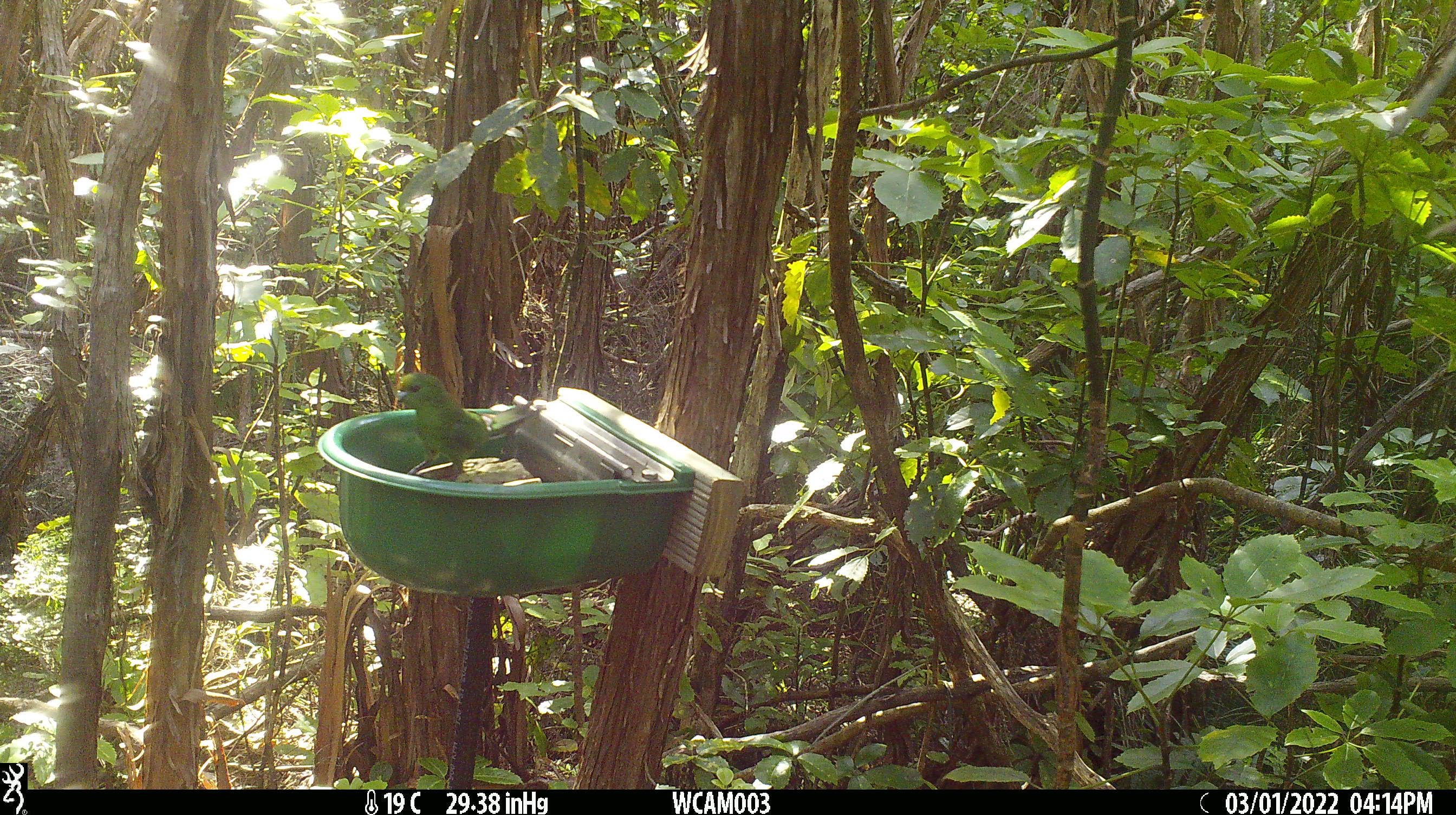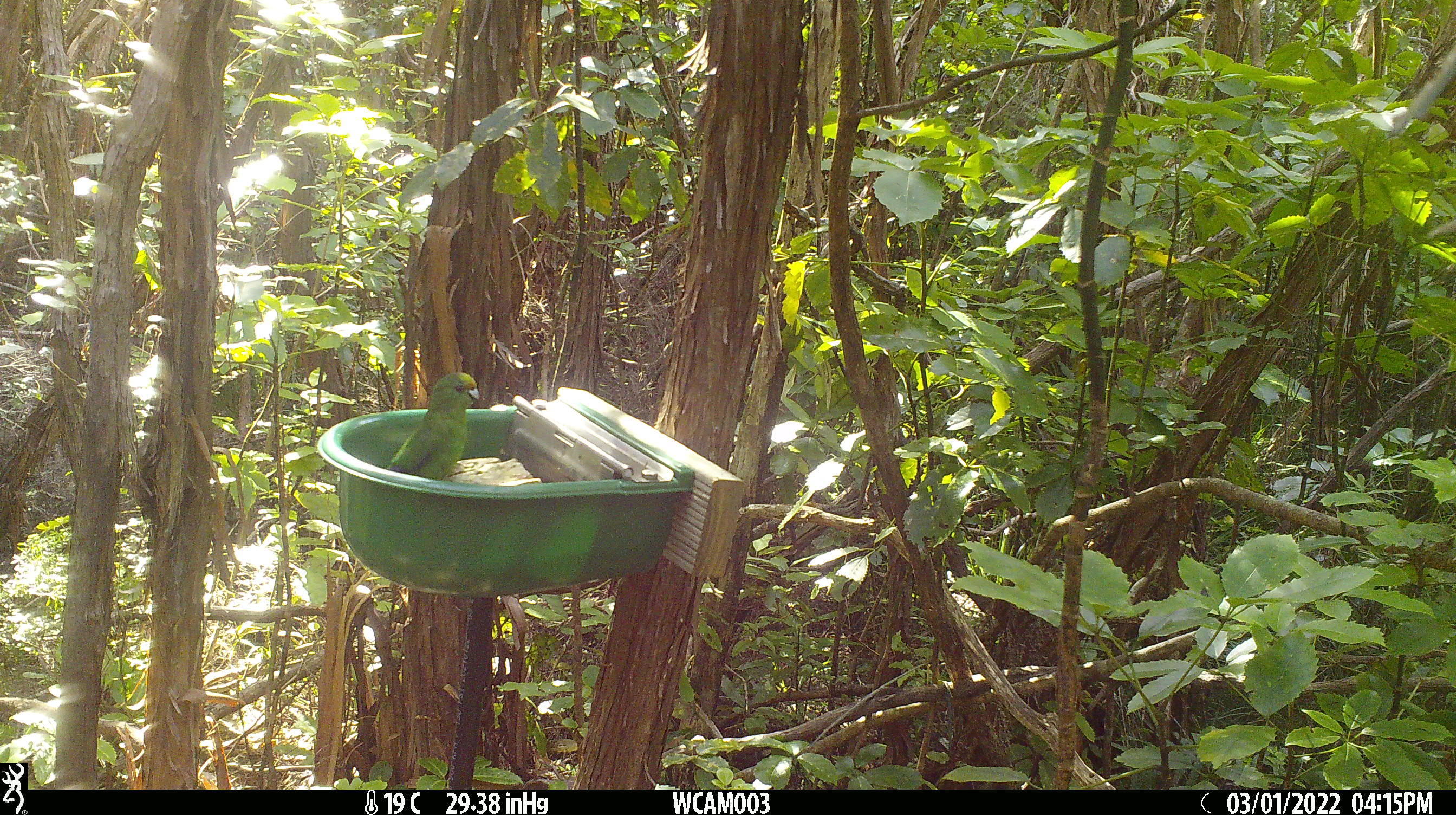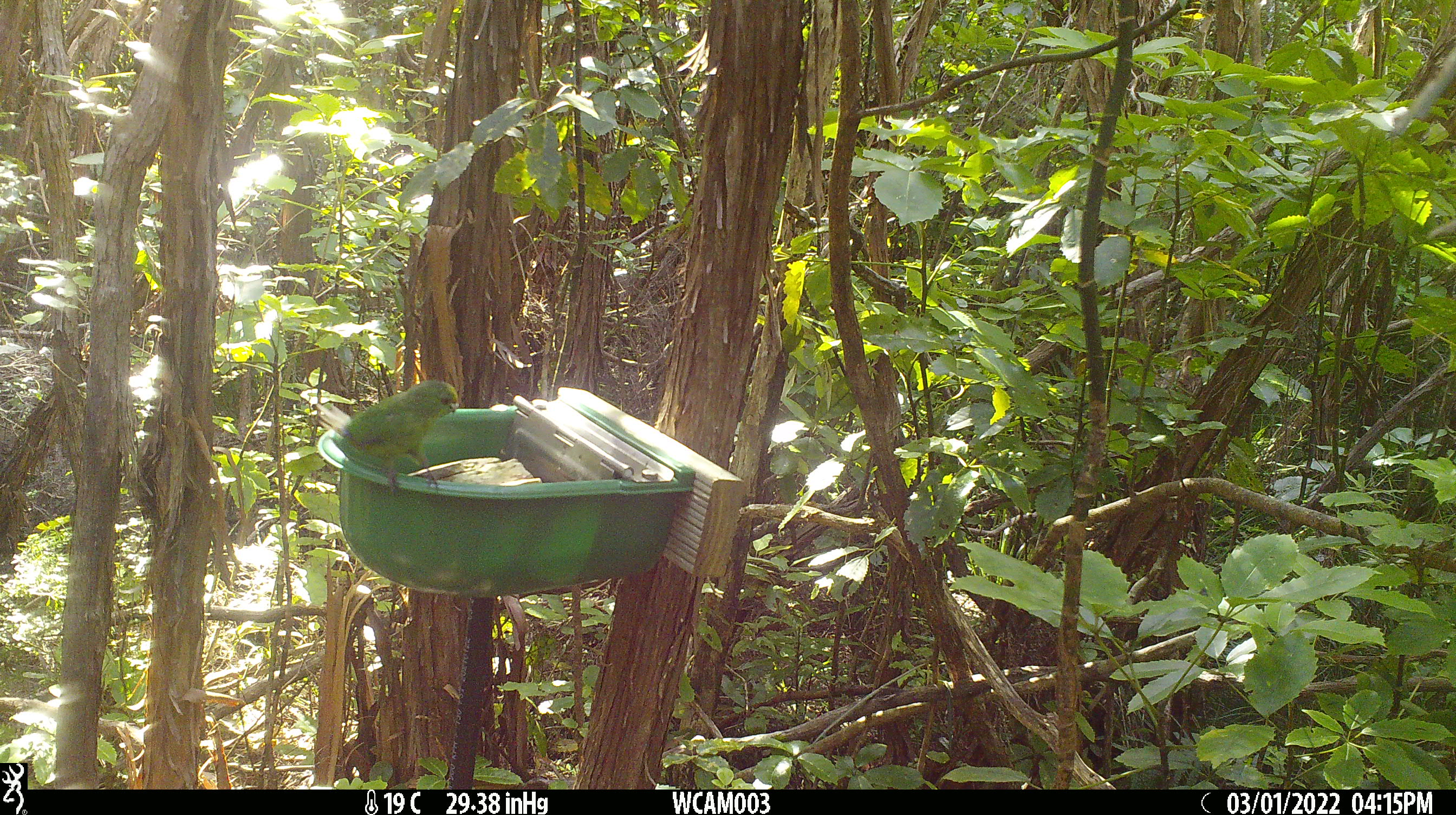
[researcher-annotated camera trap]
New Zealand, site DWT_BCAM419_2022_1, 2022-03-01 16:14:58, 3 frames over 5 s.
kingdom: Animalia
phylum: Chordata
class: Aves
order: Psittaciformes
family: Psittaculidae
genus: Cyanoramphus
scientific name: Cyanoramphus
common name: parakeet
Parakeet (Cyanoramphus).